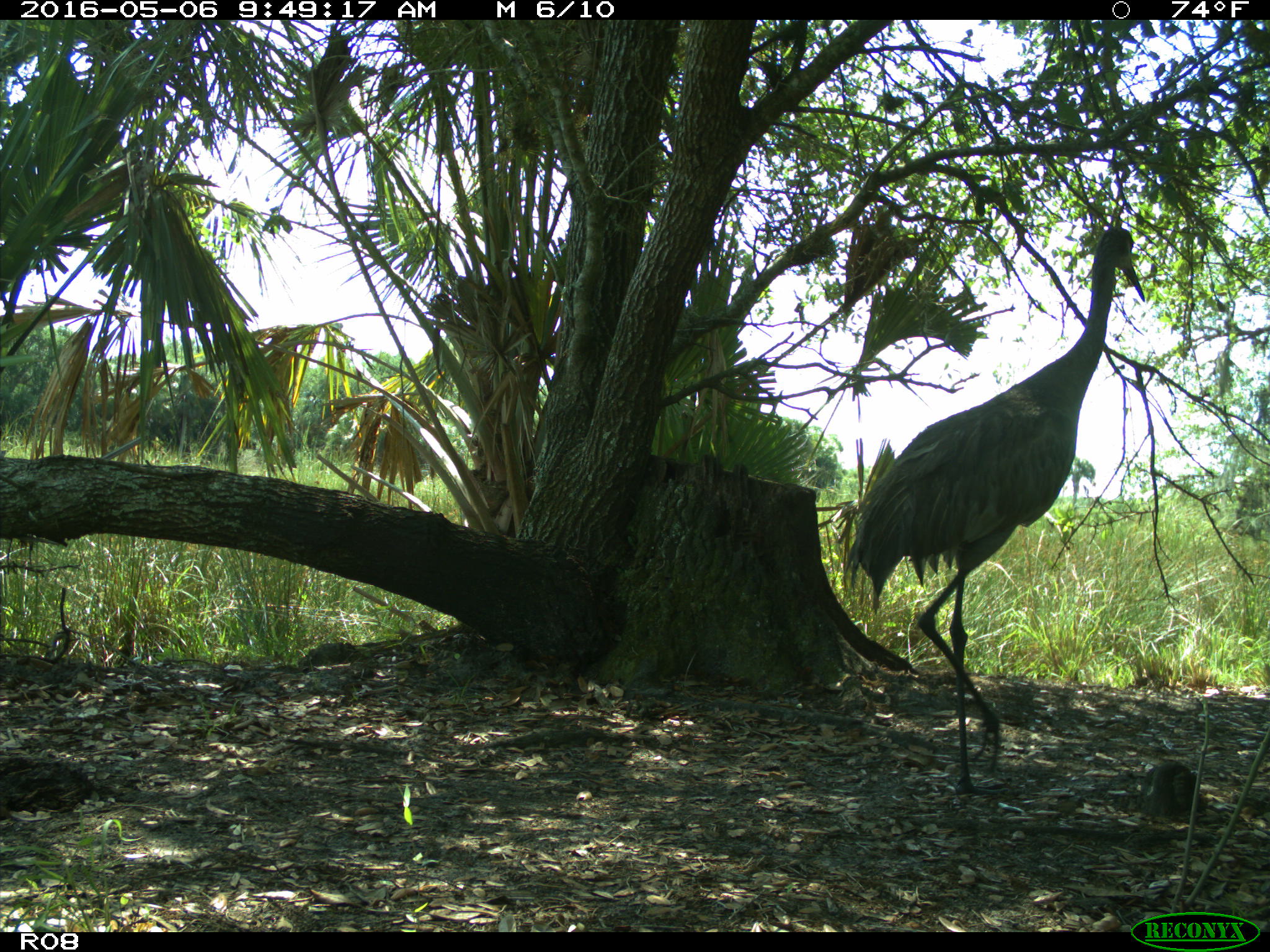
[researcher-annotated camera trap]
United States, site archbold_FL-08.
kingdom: Animalia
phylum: Chordata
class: Aves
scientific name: Aves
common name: birds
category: unidentified bird